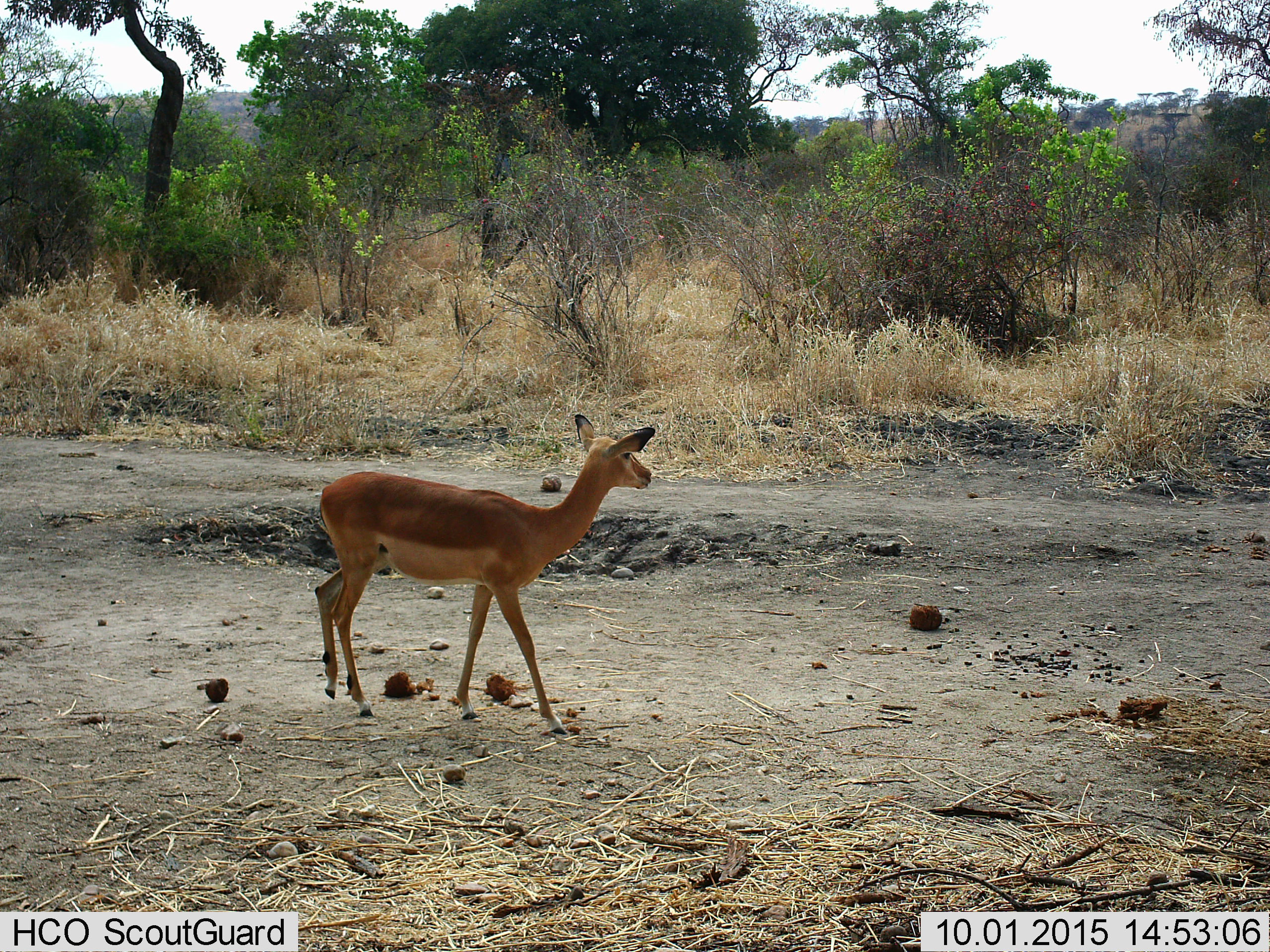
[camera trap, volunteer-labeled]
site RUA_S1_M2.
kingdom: Animalia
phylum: Chordata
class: Mammalia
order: Artiodactyla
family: Bovidae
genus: Aepyceros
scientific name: Aepyceros melampus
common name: impala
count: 1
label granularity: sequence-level